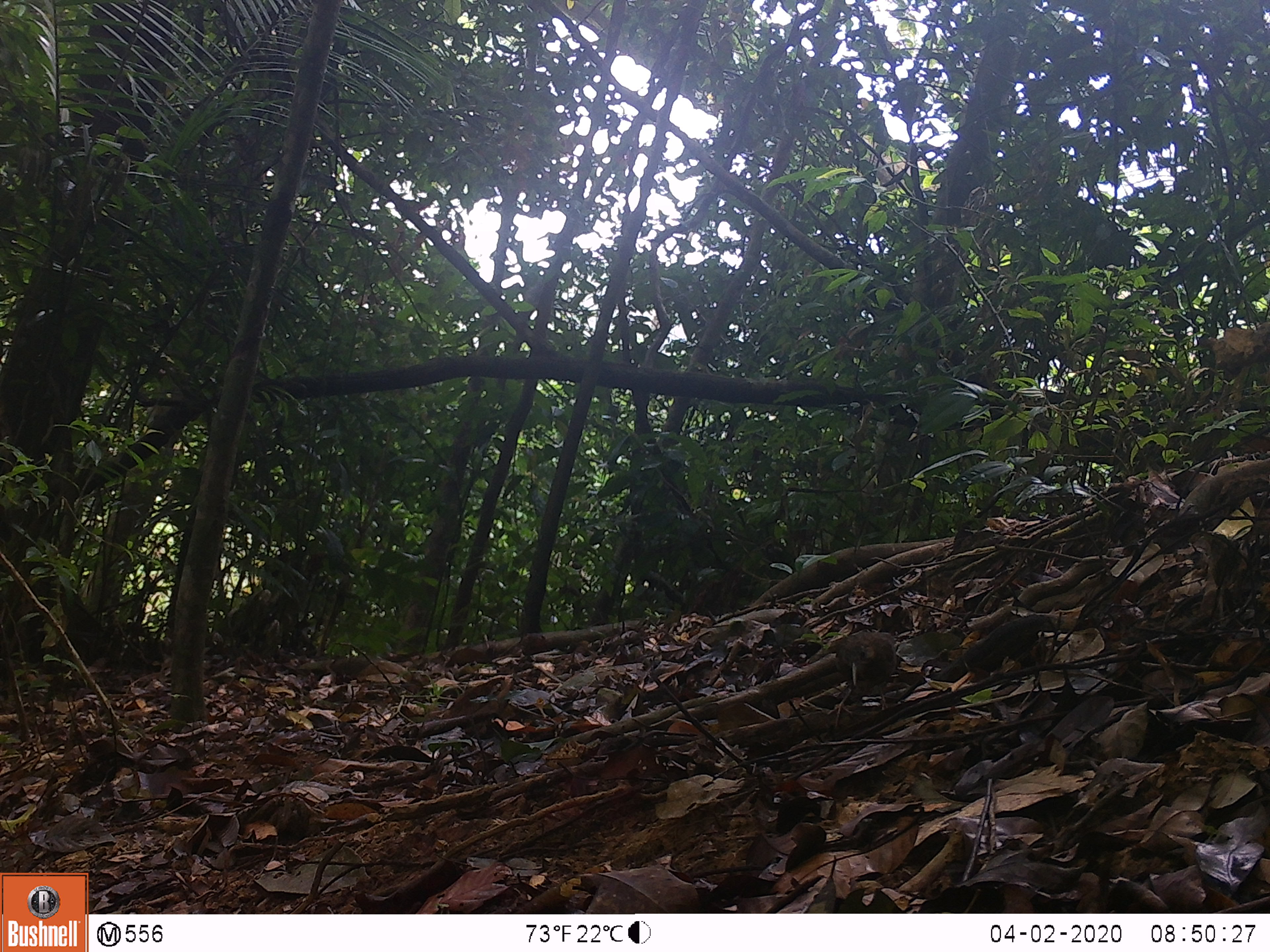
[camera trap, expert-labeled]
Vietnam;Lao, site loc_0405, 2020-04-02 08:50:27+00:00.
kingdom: Animalia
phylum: Chordata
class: Aves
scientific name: Aves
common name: bird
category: unidentified bird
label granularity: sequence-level